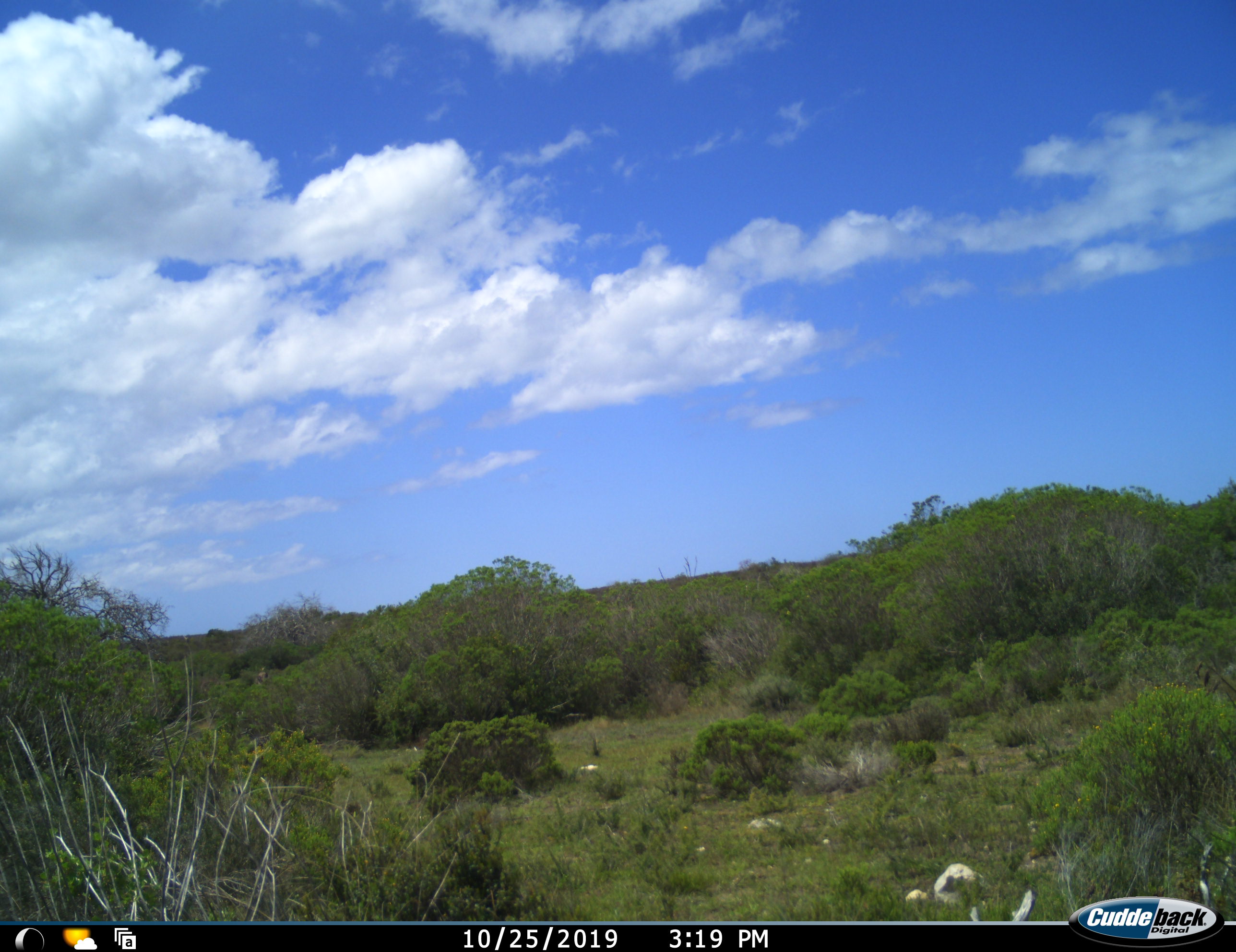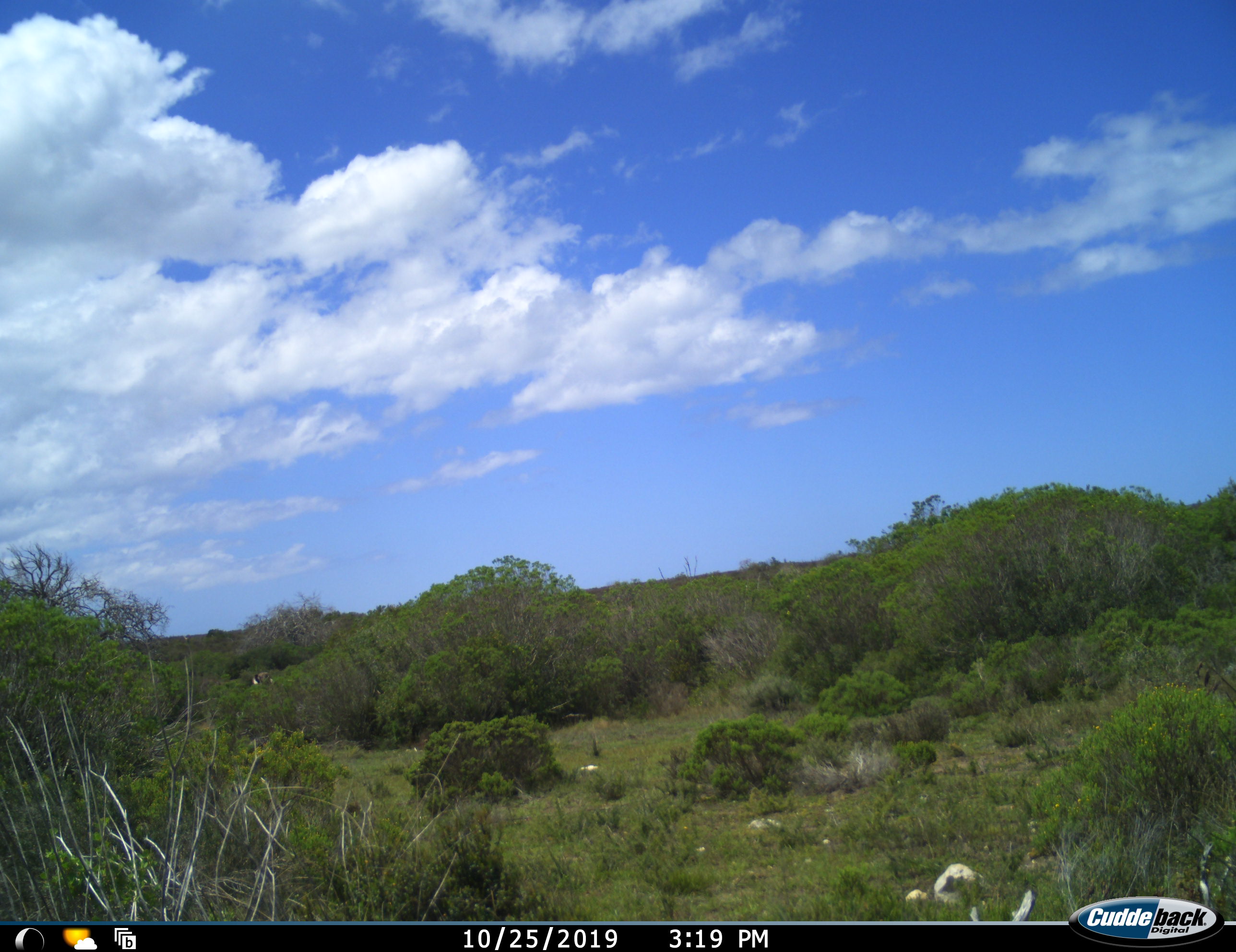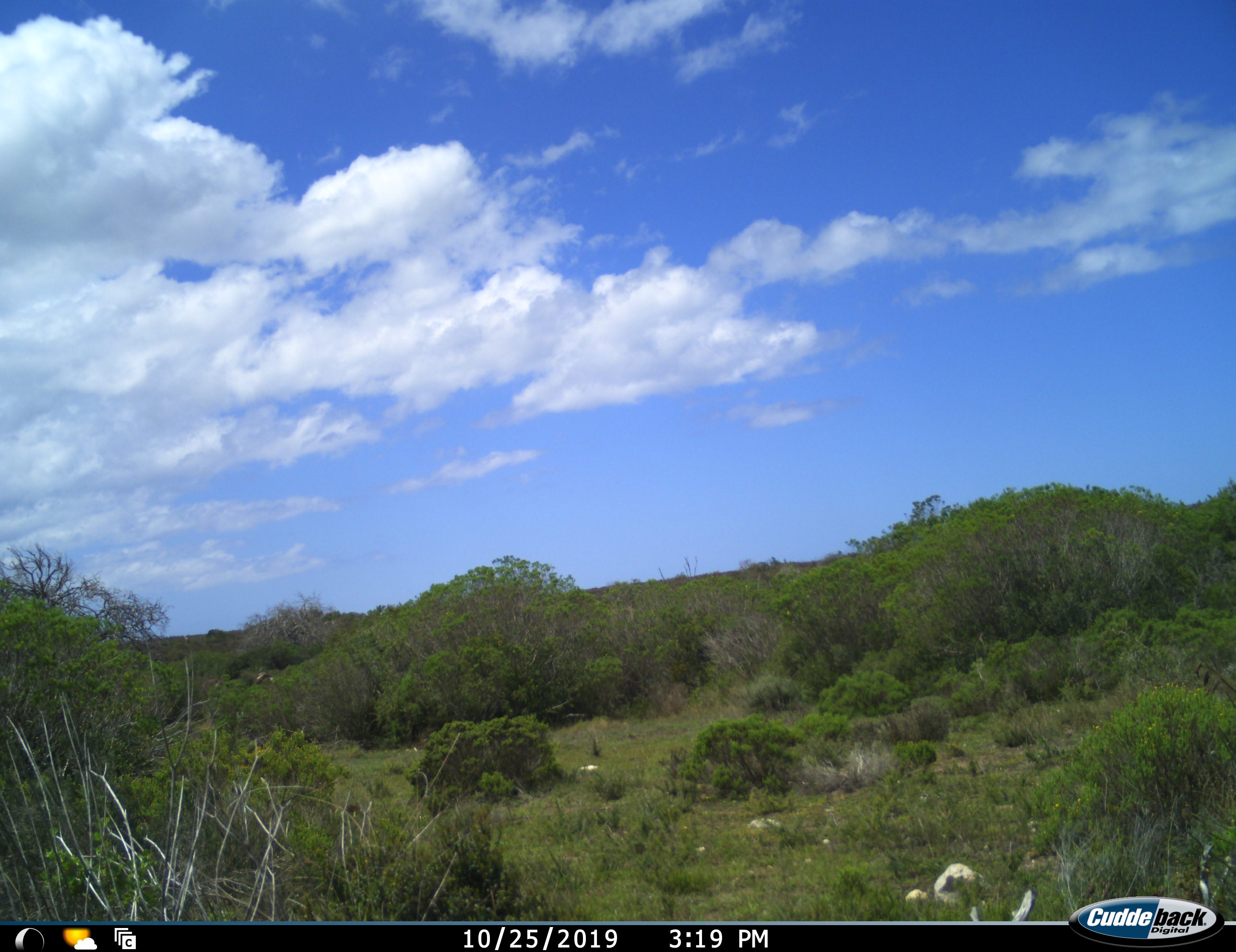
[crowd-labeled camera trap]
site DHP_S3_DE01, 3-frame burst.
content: unidentified animal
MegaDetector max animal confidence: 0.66